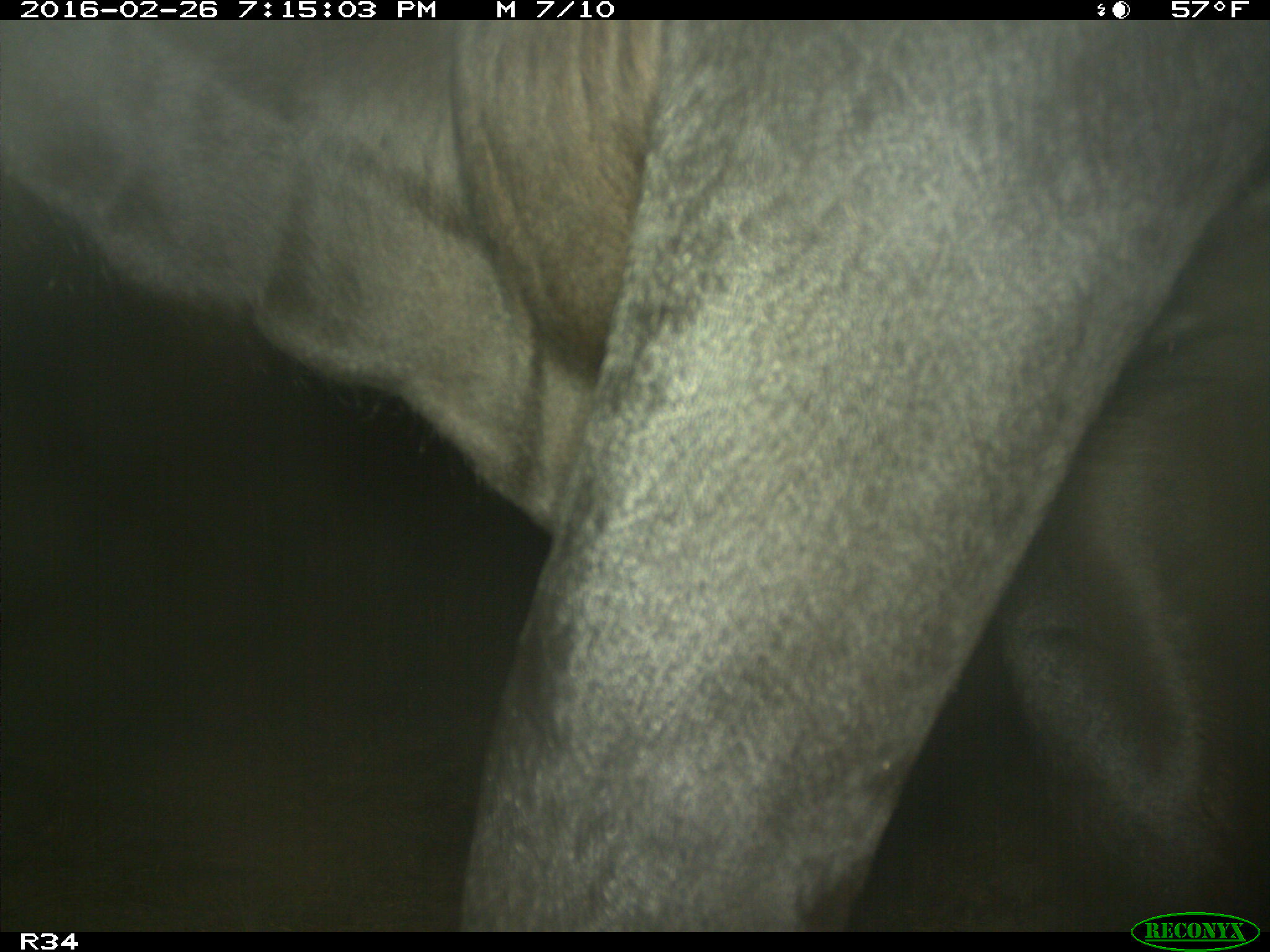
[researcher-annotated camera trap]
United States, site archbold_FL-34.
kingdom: Animalia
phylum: Chordata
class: Mammalia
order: Artiodactyla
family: Bovidae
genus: Bos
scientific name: Bos taurus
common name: domestic cow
Bos taurus (domestic cow).